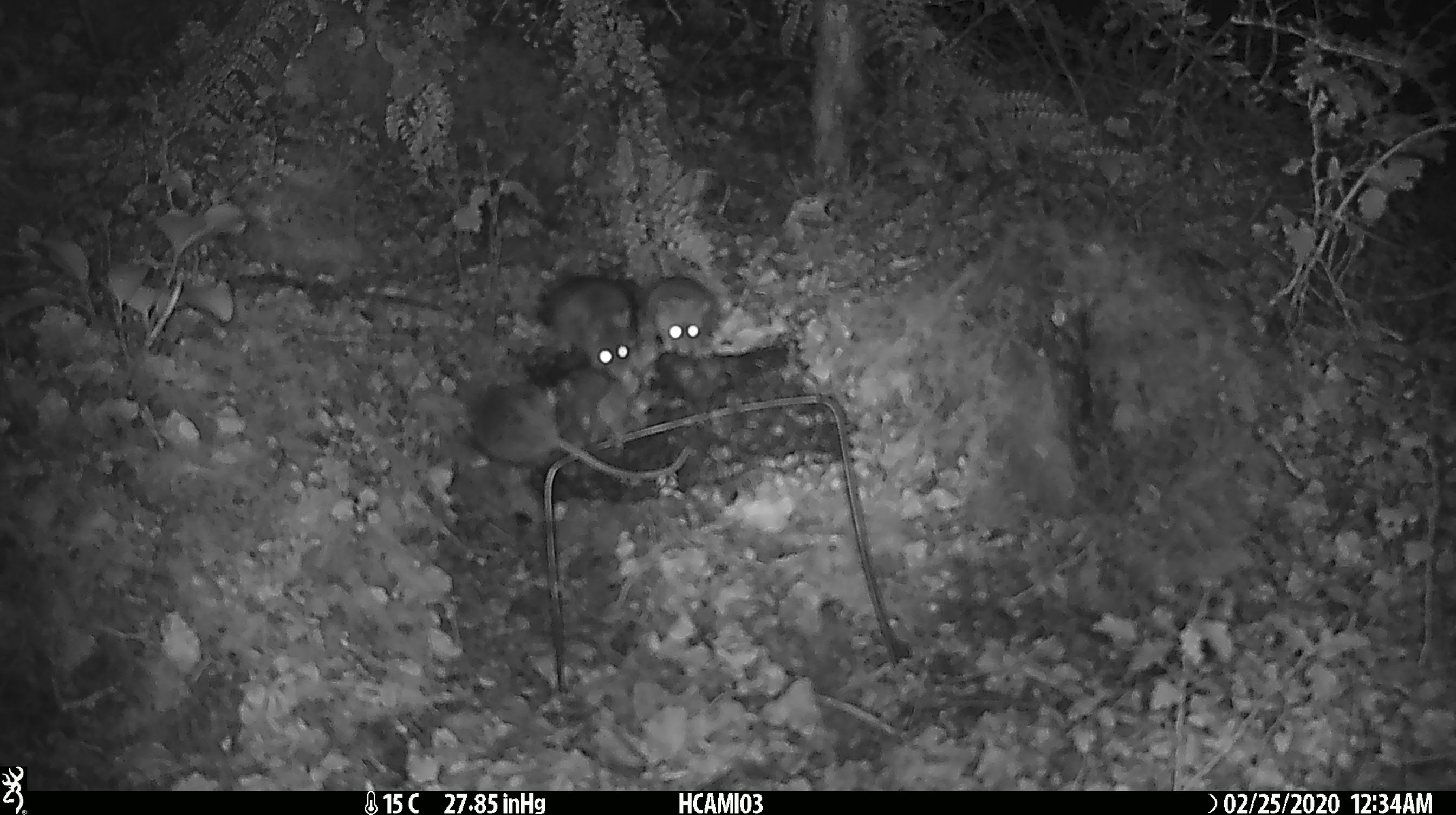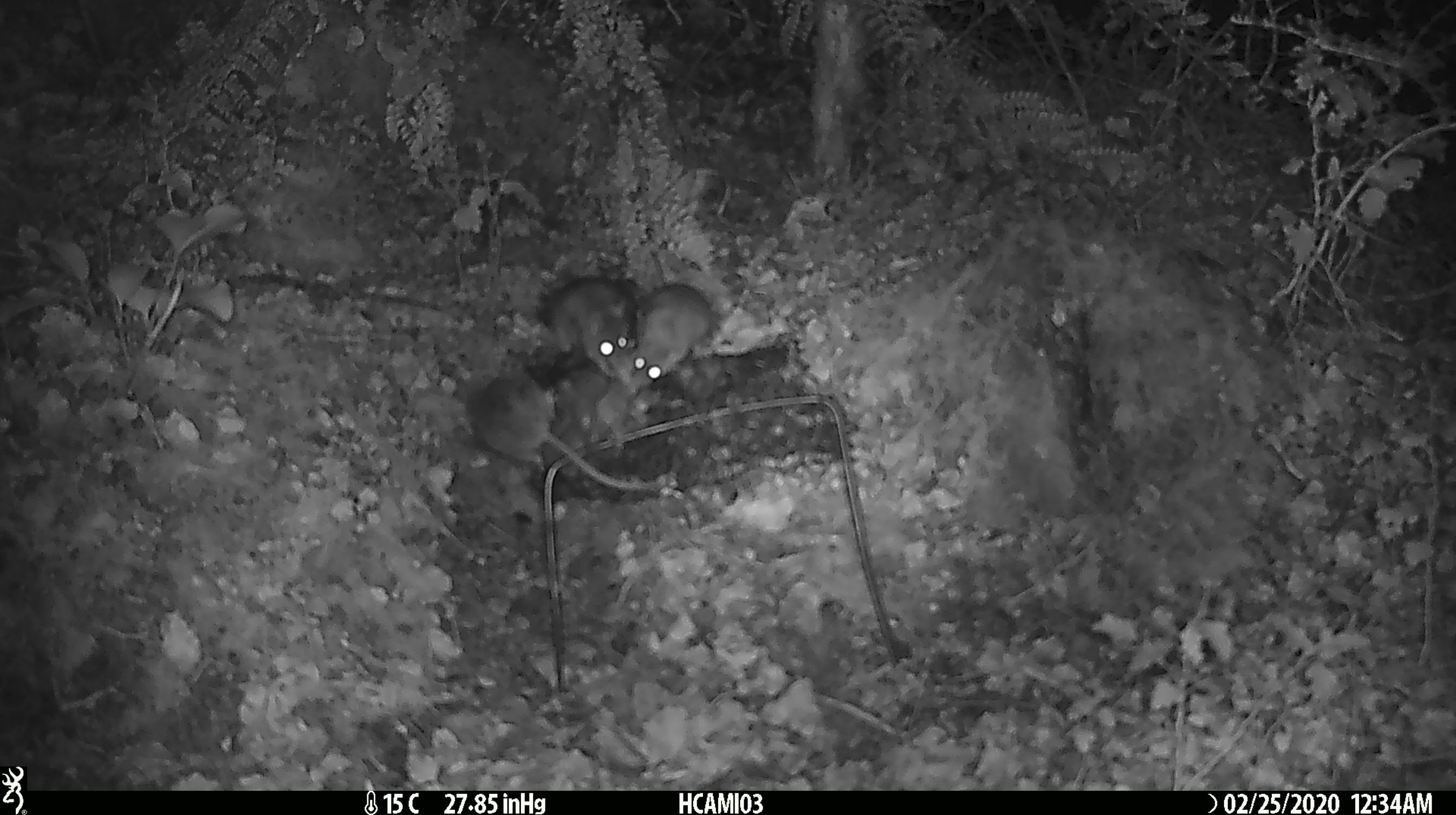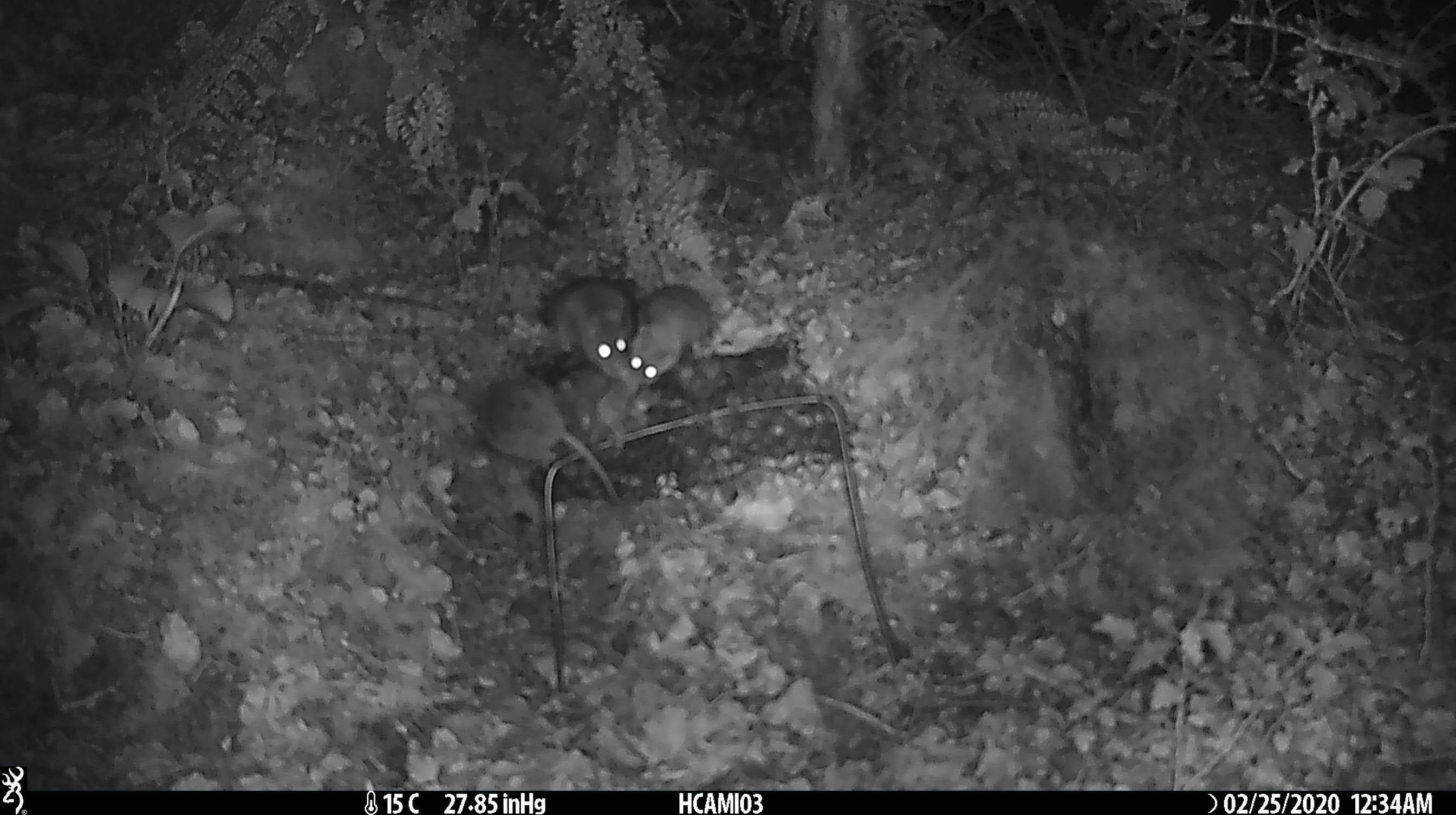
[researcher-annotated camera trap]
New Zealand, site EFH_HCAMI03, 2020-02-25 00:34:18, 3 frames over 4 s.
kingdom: Animalia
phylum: Chordata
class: Mammalia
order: Rodentia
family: Muridae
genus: Mus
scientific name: Mus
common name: mouse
Mouse (Mus).